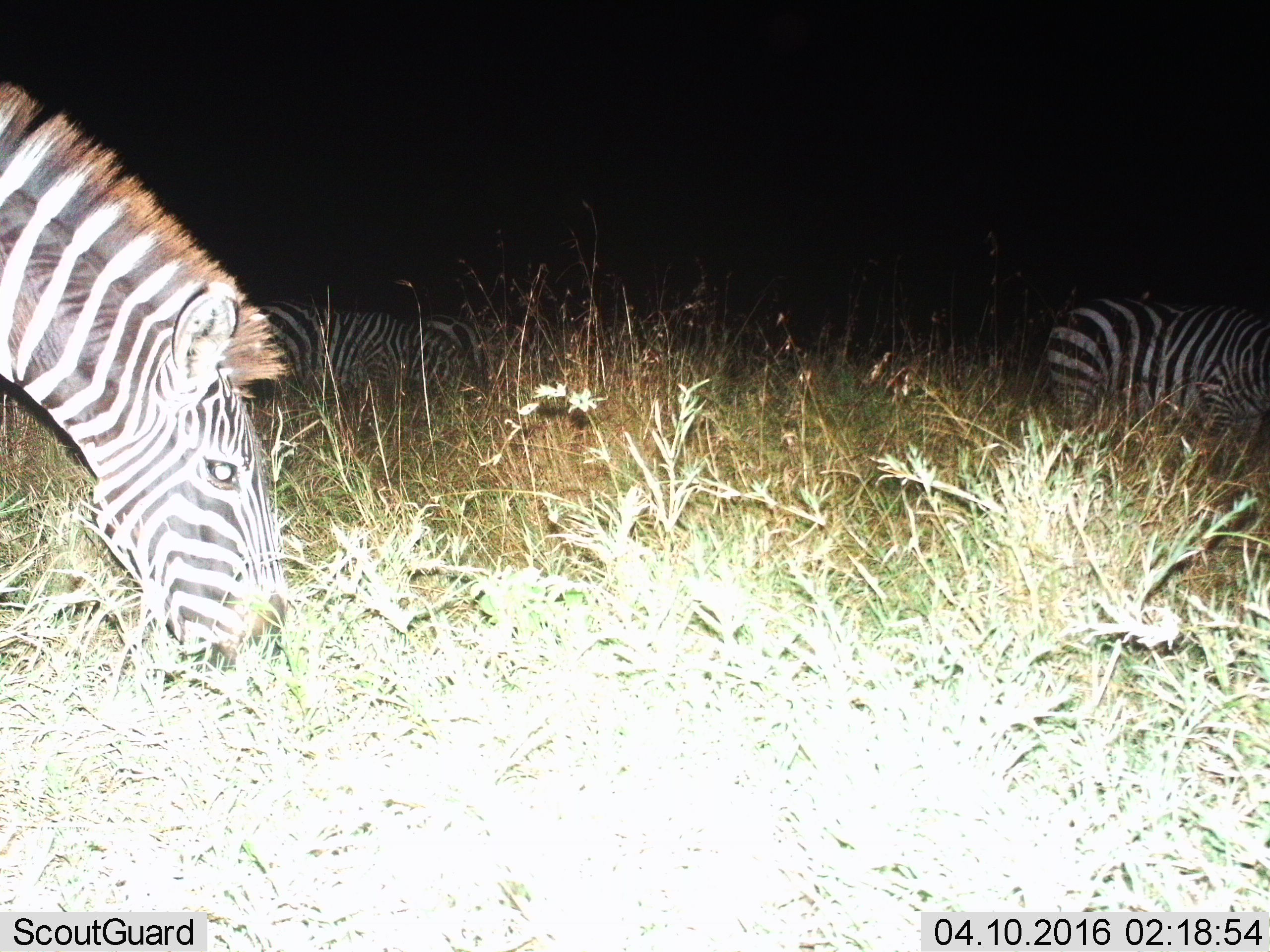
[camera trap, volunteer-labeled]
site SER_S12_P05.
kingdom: Animalia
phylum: Chordata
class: Mammalia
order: Perissodactyla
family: Equidae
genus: Equus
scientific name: Equus quagga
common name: plains zebra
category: zebraplains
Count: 3.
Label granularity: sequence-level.